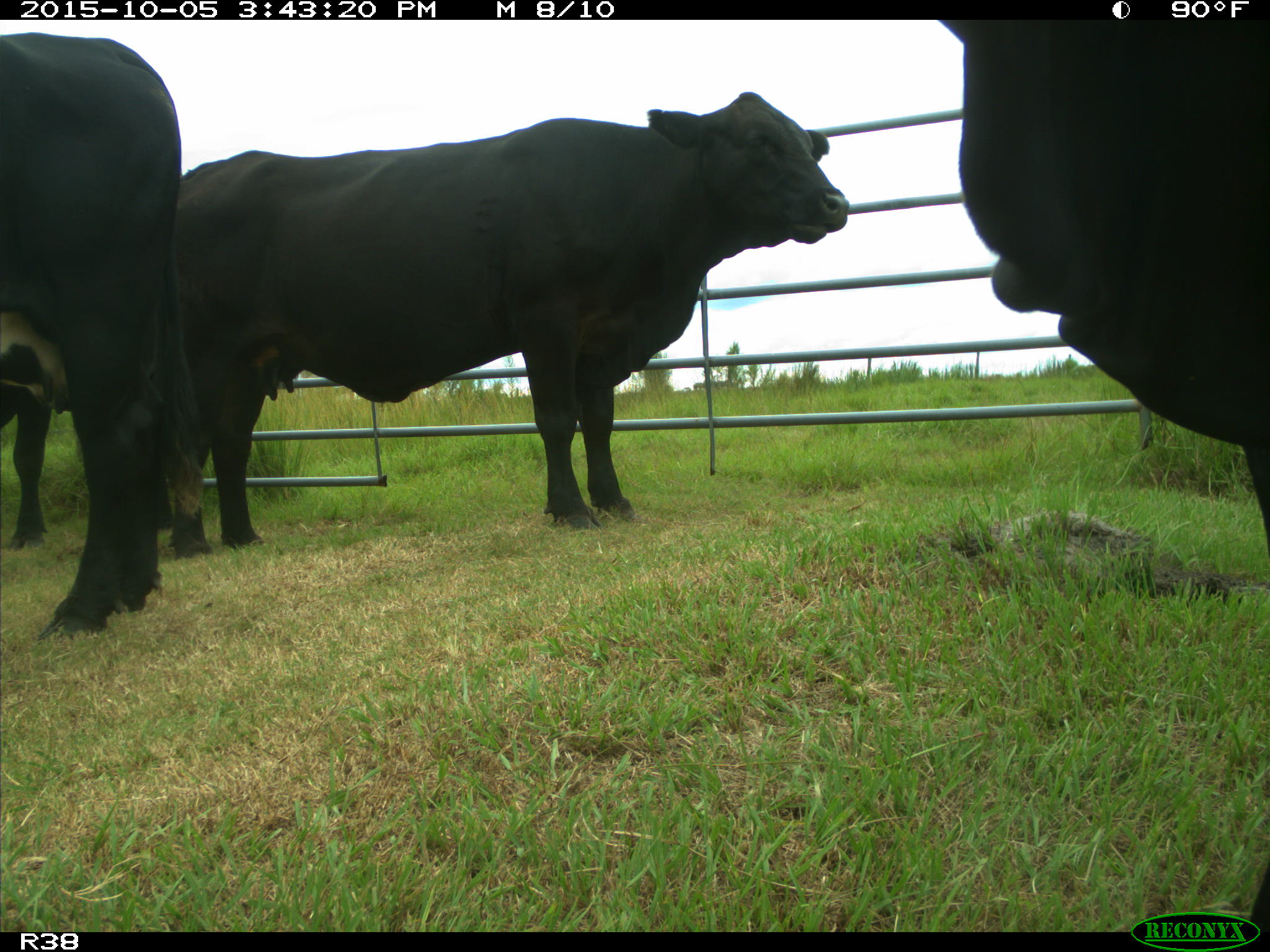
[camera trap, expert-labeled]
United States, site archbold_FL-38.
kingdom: Animalia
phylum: Chordata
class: Mammalia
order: Artiodactyla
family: Bovidae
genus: Bos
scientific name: Bos taurus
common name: domestic cow